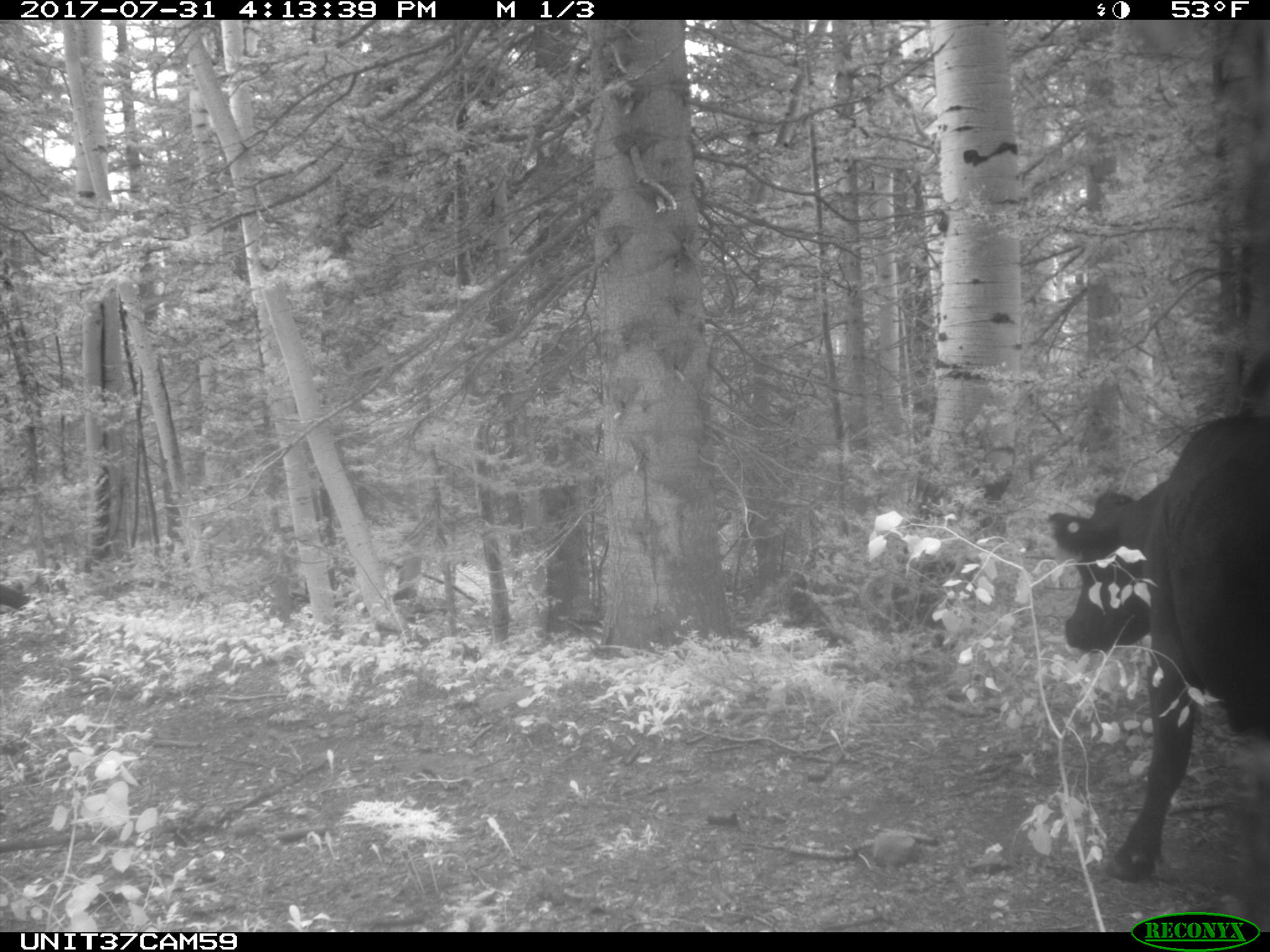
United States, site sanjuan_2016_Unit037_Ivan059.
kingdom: Animalia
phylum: Chordata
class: Mammalia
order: Artiodactyla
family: Bovidae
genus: Bos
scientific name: Bos taurus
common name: domestic cow